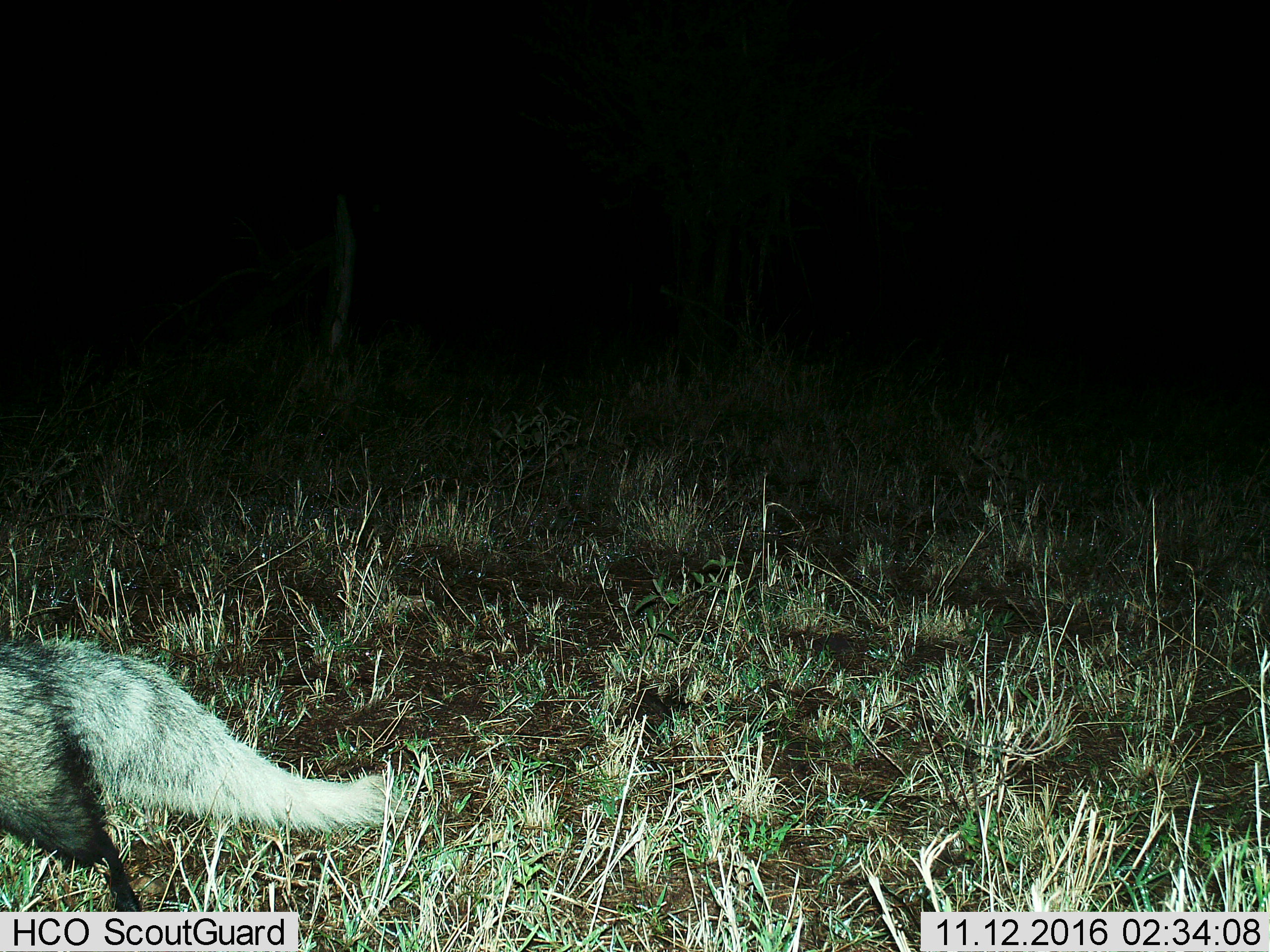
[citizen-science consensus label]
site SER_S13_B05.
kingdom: Animalia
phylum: Chordata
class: Mammalia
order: Carnivora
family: Herpestidae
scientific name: Herpestidae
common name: mongoose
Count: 1.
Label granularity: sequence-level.